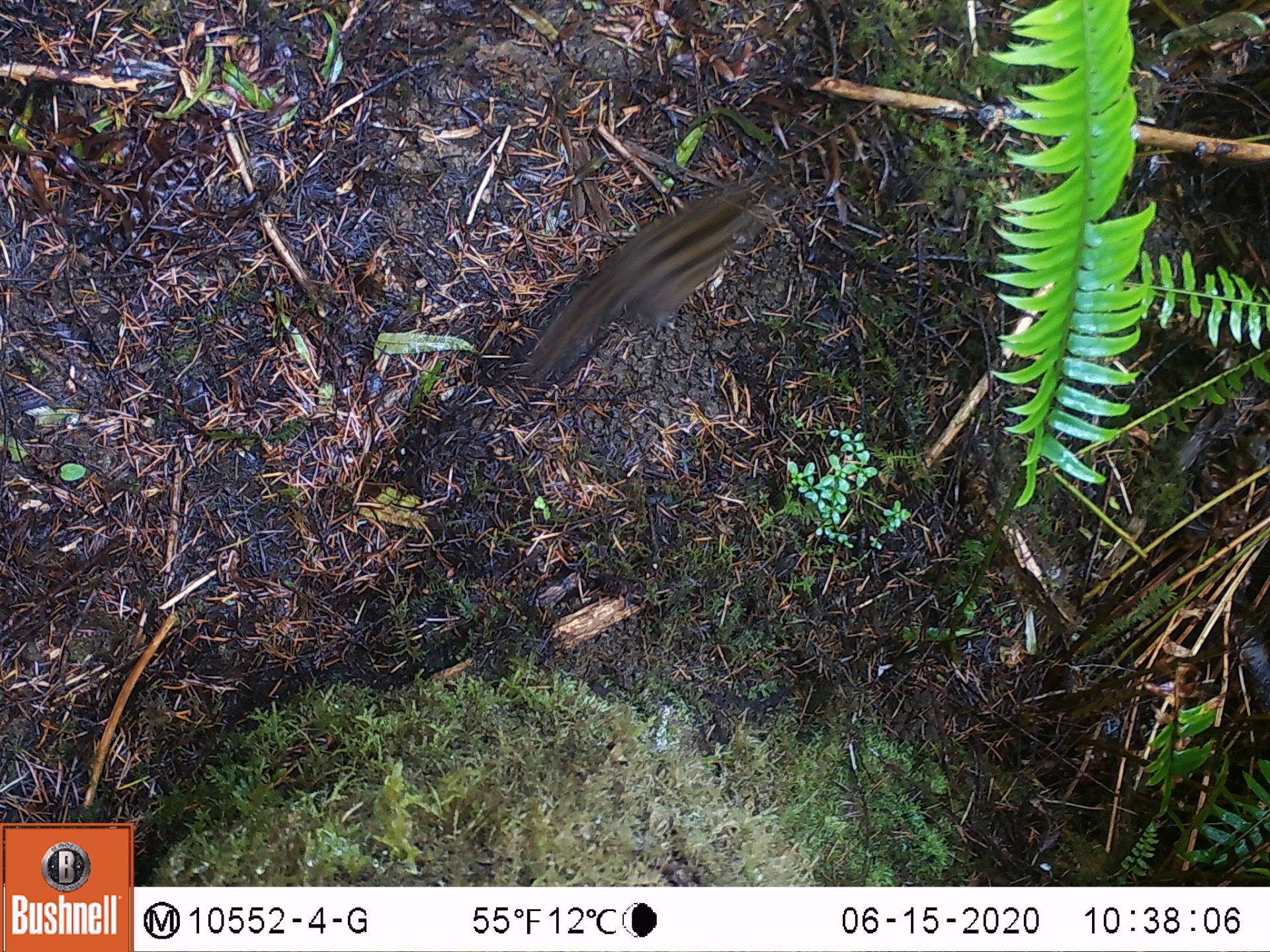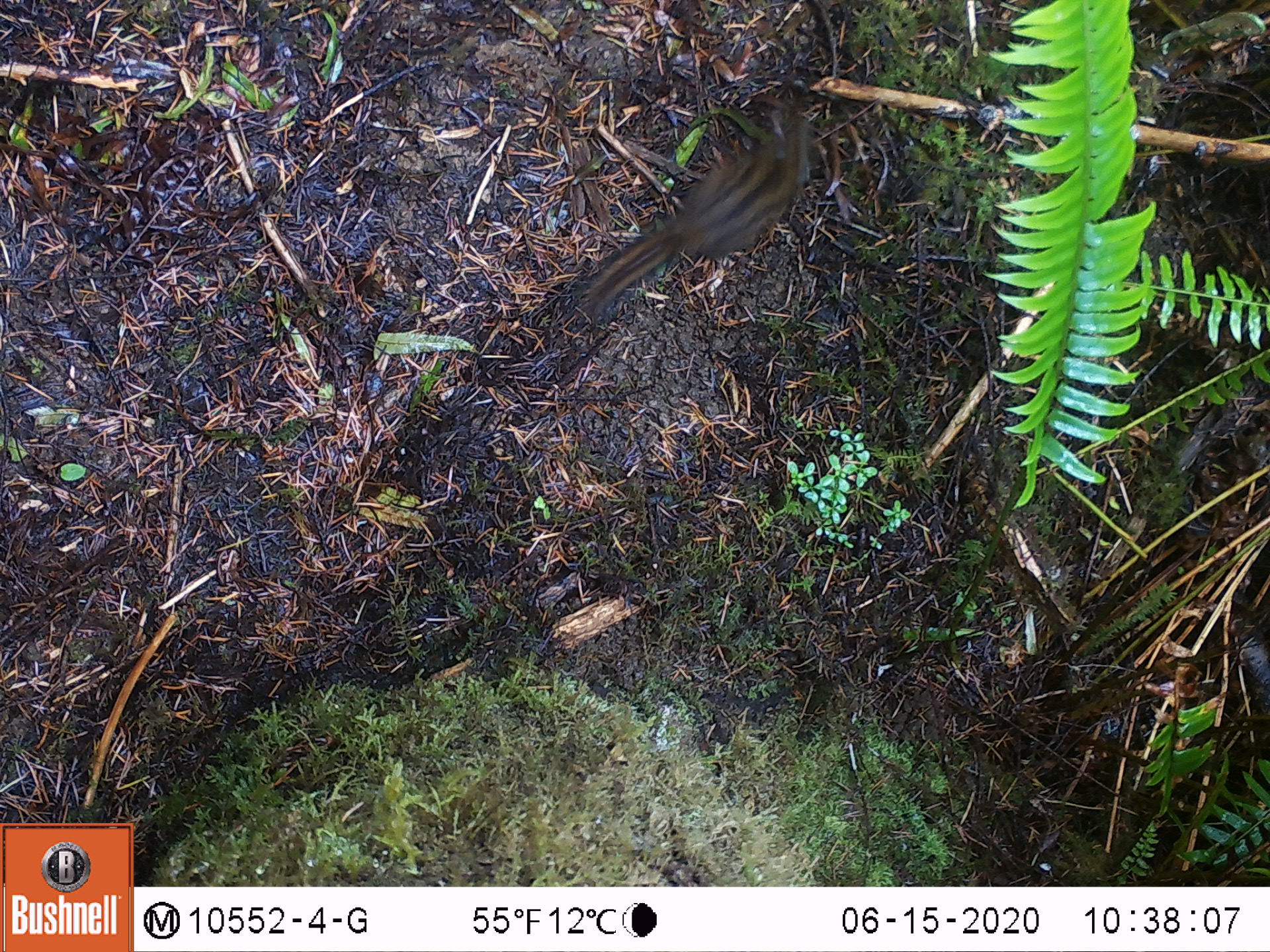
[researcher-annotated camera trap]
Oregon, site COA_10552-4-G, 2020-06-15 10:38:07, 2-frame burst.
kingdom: Animalia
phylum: Chordata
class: Mammalia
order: Rodentia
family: Sciuridae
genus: Neotamias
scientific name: Neotamias townsendii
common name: townsend's chipmunk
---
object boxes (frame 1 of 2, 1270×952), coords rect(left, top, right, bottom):
townsend's chipmunk: rect(519, 169, 785, 381)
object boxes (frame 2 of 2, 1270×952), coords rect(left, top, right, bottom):
townsend's chipmunk: rect(570, 104, 820, 320)